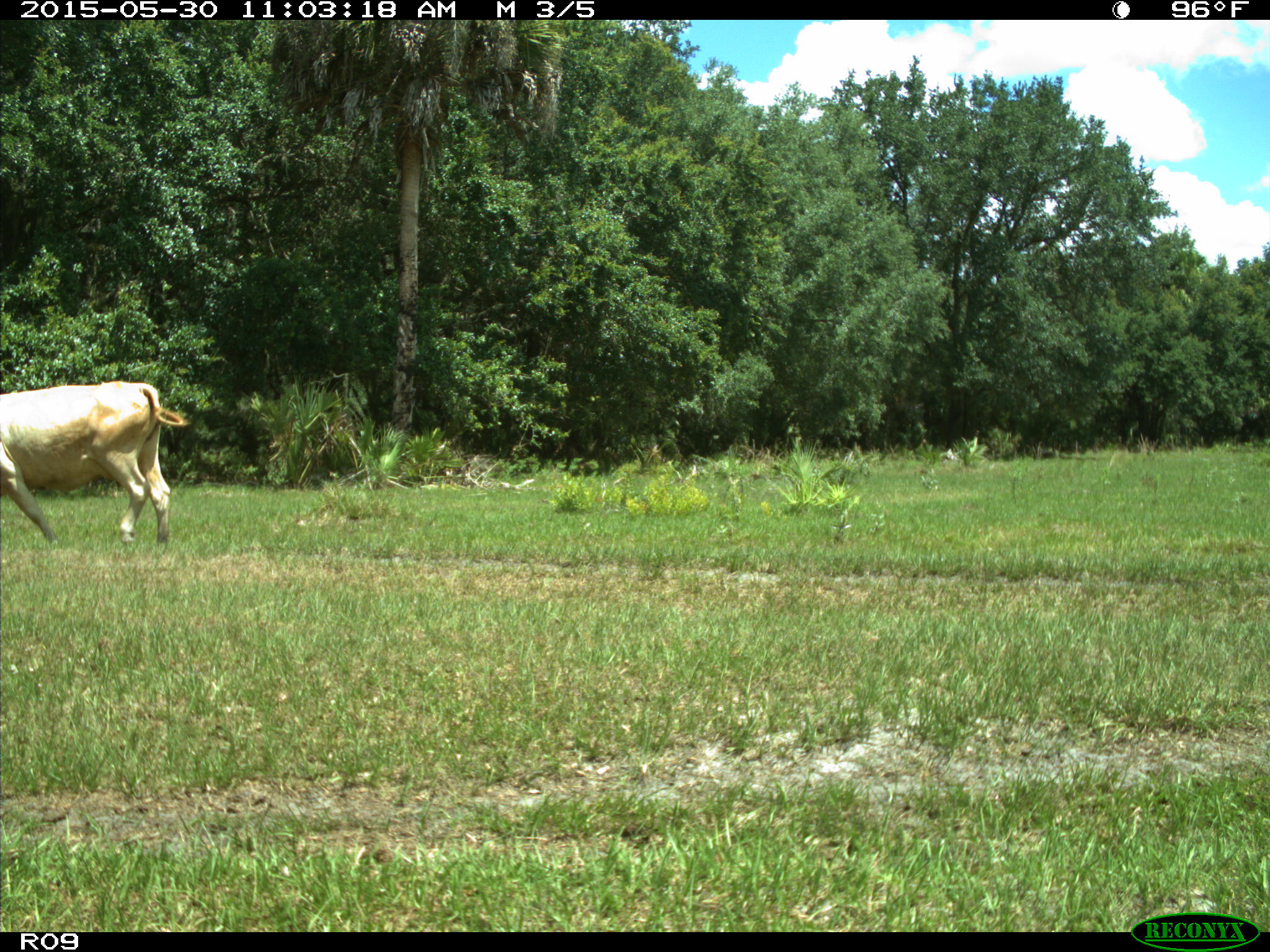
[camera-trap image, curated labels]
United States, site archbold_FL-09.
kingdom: Animalia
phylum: Chordata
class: Mammalia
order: Artiodactyla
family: Bovidae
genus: Bos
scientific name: Bos taurus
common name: domestic cow